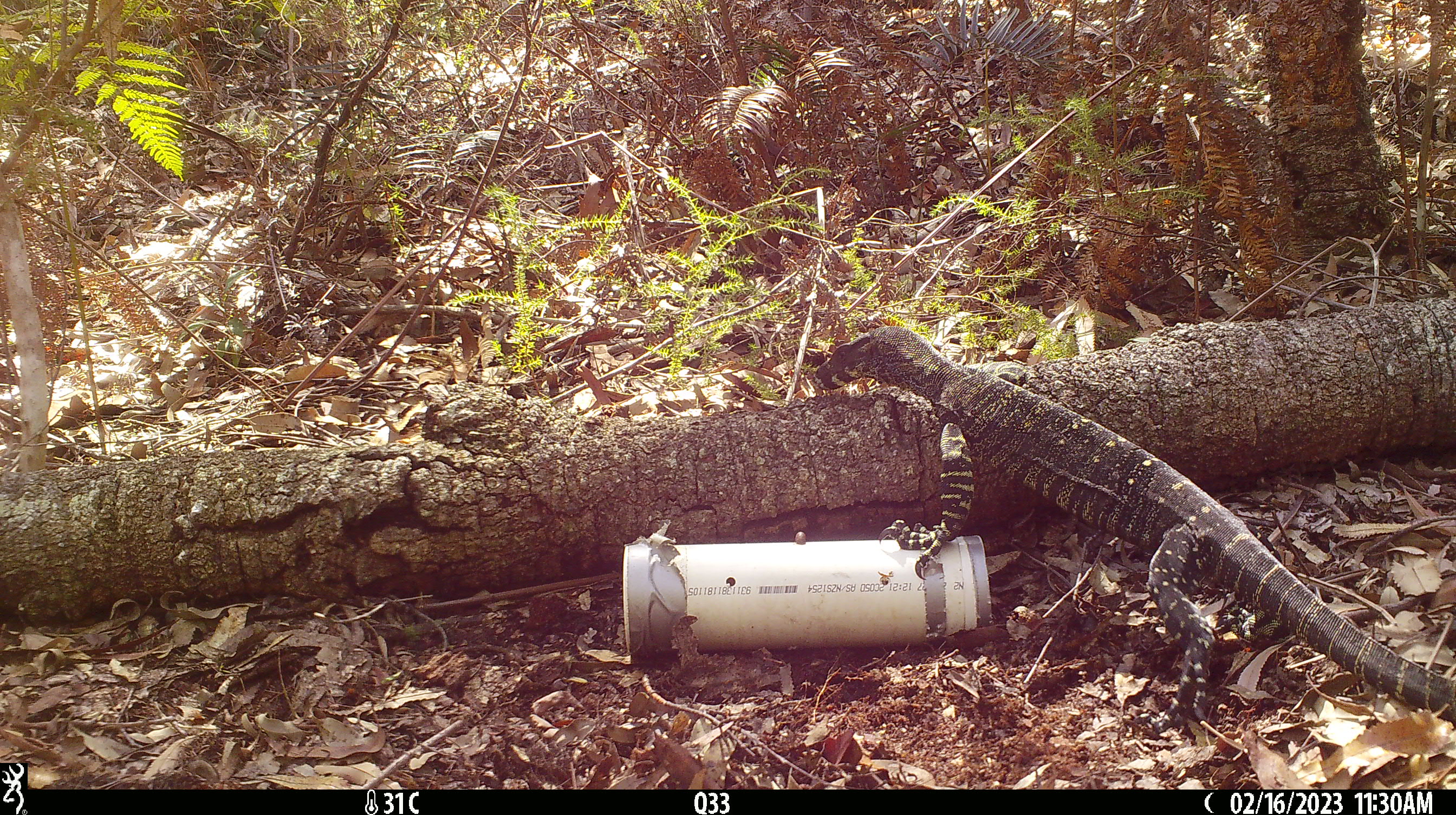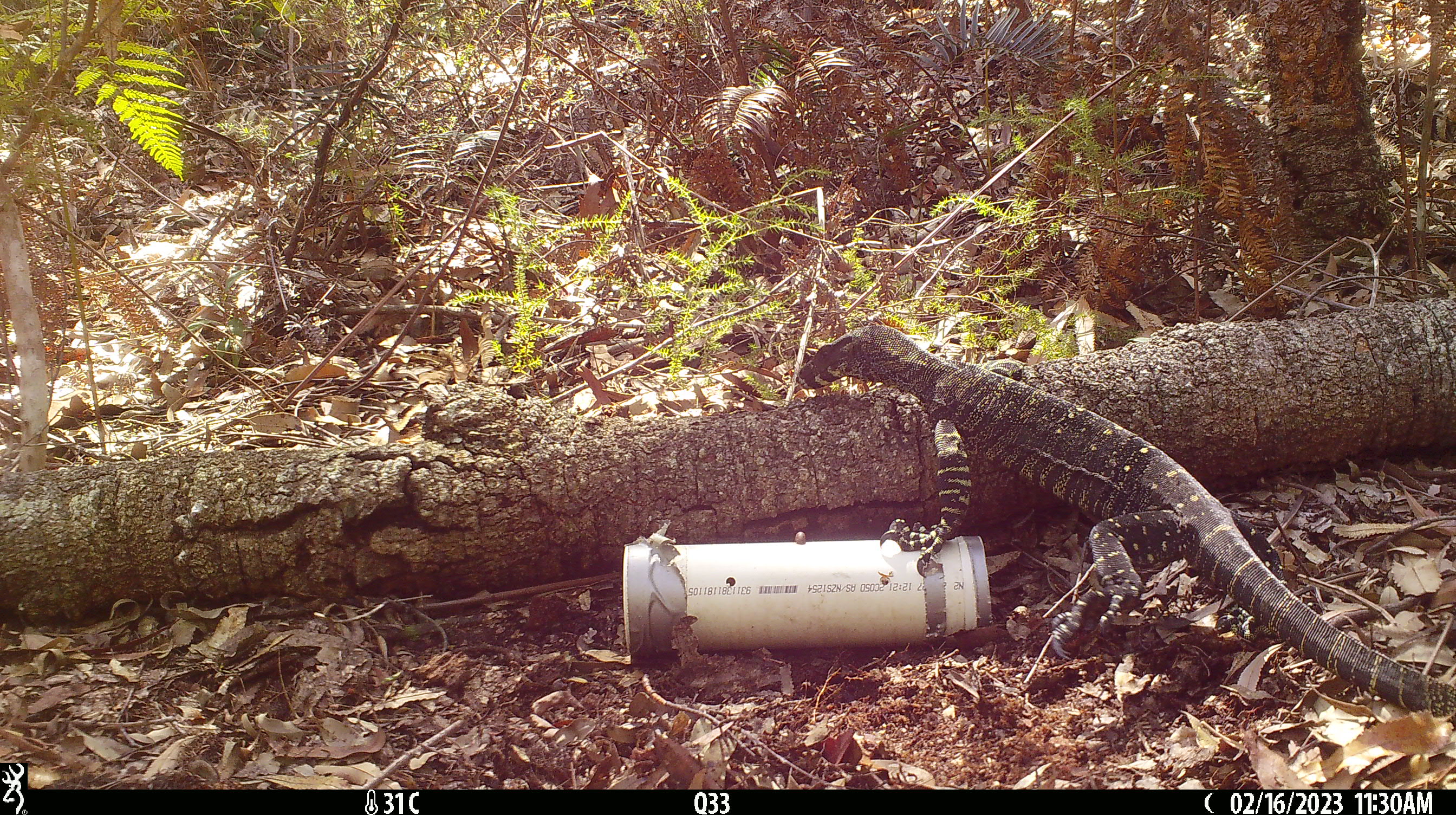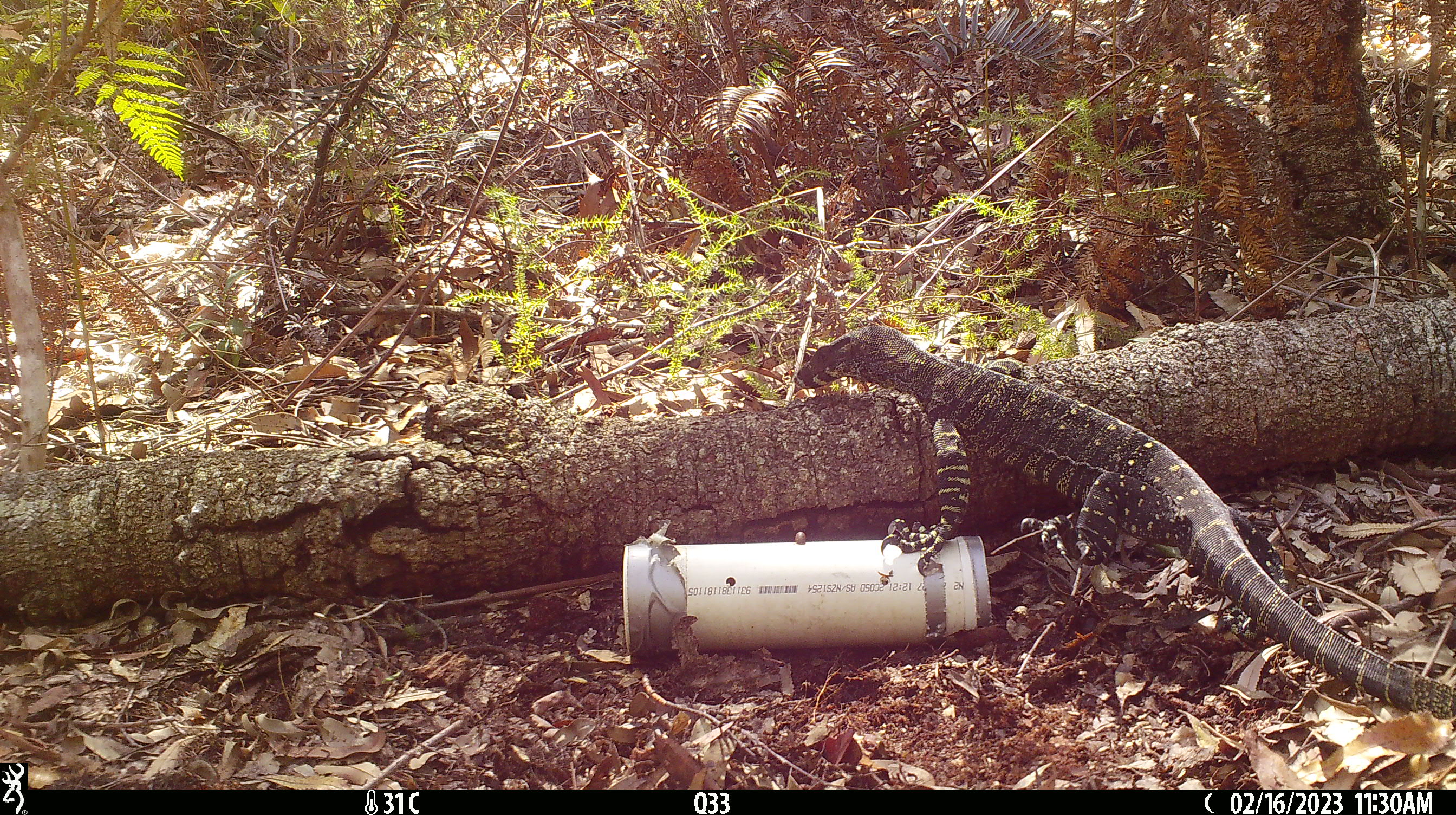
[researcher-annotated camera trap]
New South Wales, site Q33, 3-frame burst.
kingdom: Animalia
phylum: Chordata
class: Reptilia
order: Squamata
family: Varanidae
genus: Varanus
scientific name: Varanus varius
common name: lace monitor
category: goanna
Goanna (lace monitor) (Varanus varius).